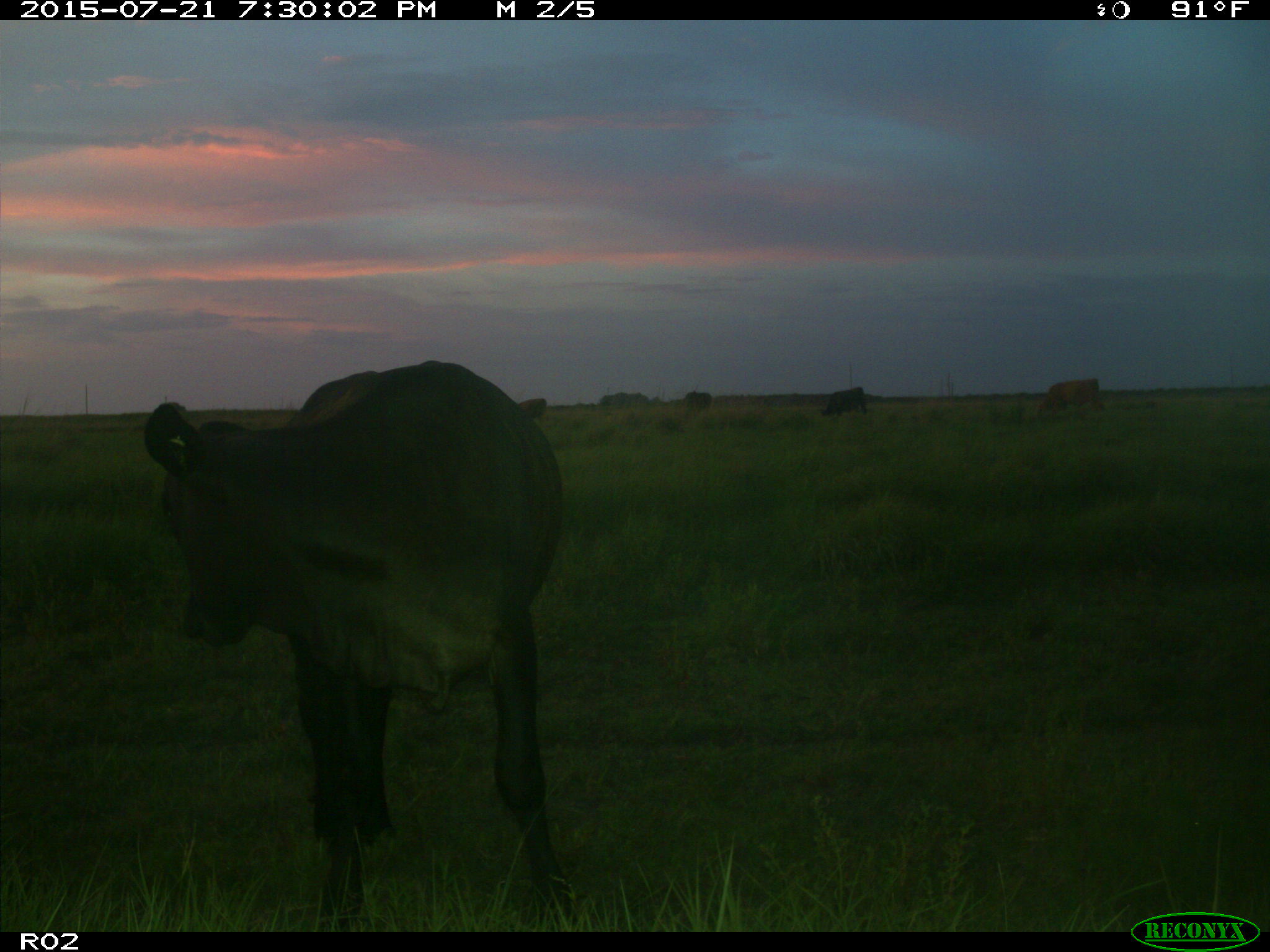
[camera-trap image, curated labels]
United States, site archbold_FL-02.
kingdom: Animalia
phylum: Chordata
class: Mammalia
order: Artiodactyla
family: Bovidae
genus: Bos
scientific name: Bos taurus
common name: domestic cow